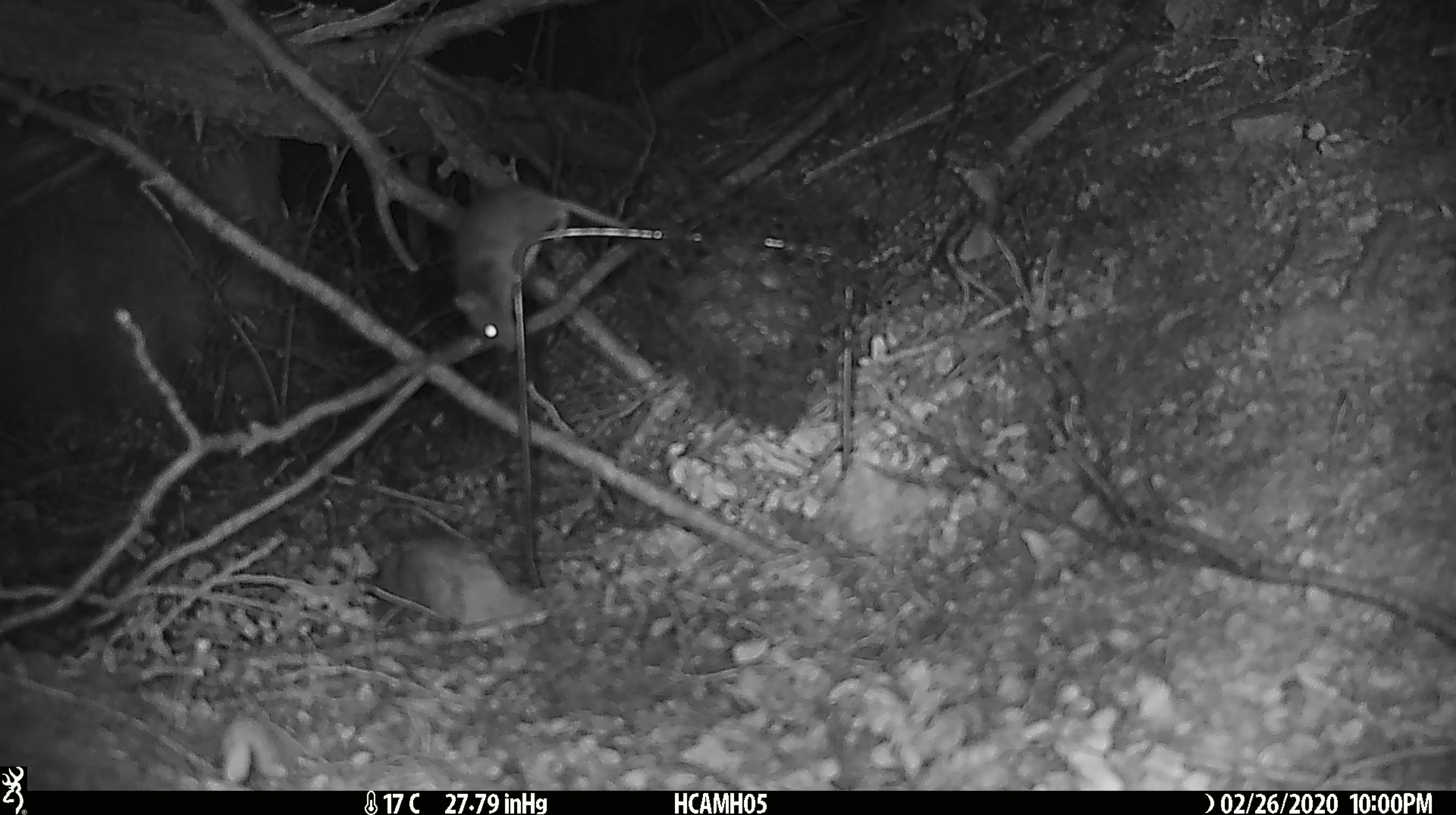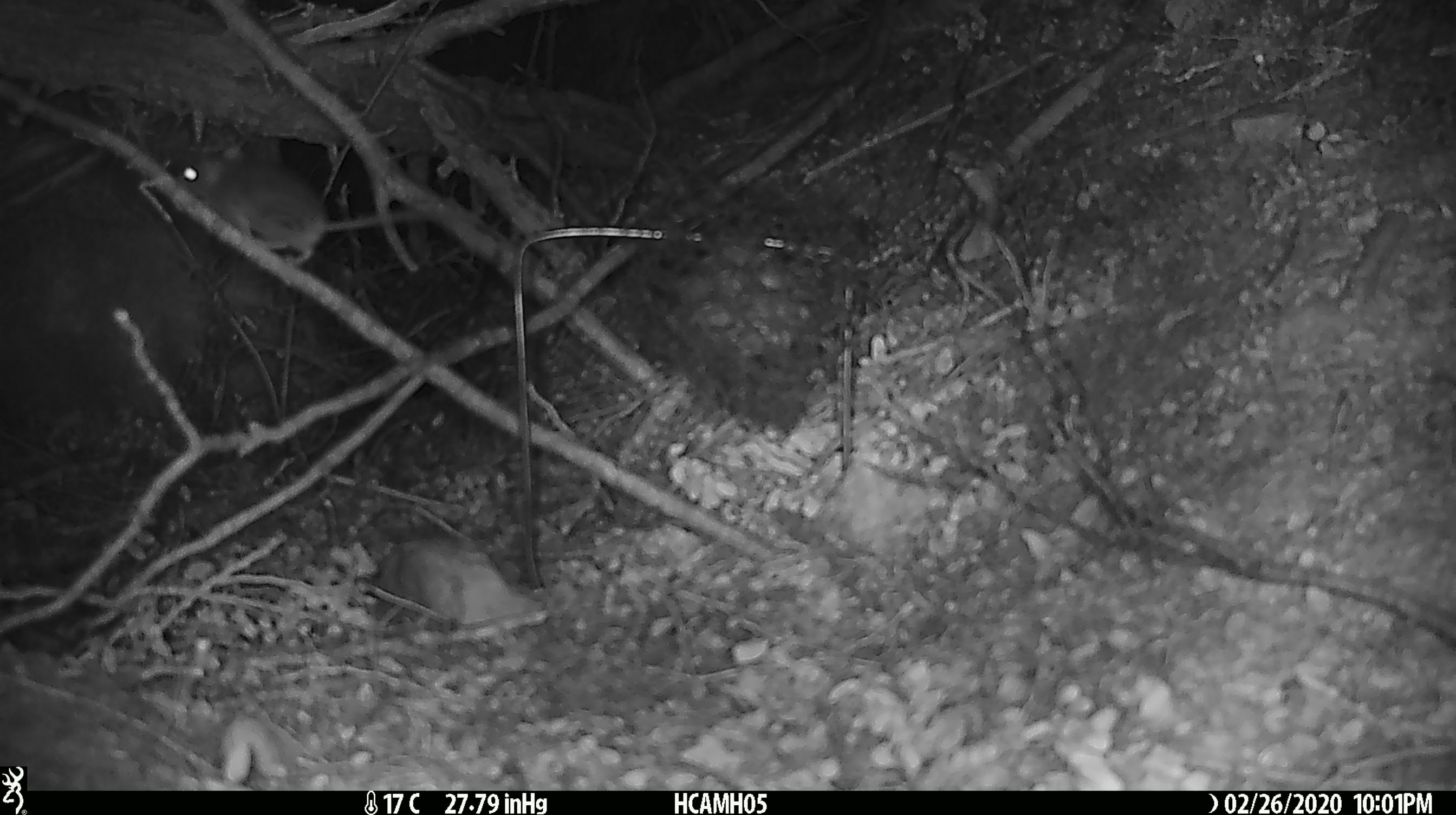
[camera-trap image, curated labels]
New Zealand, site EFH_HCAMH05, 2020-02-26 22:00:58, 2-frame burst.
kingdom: Animalia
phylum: Chordata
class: Mammalia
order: Rodentia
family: Muridae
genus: Mus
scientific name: Mus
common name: mouse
Mouse (Mus).